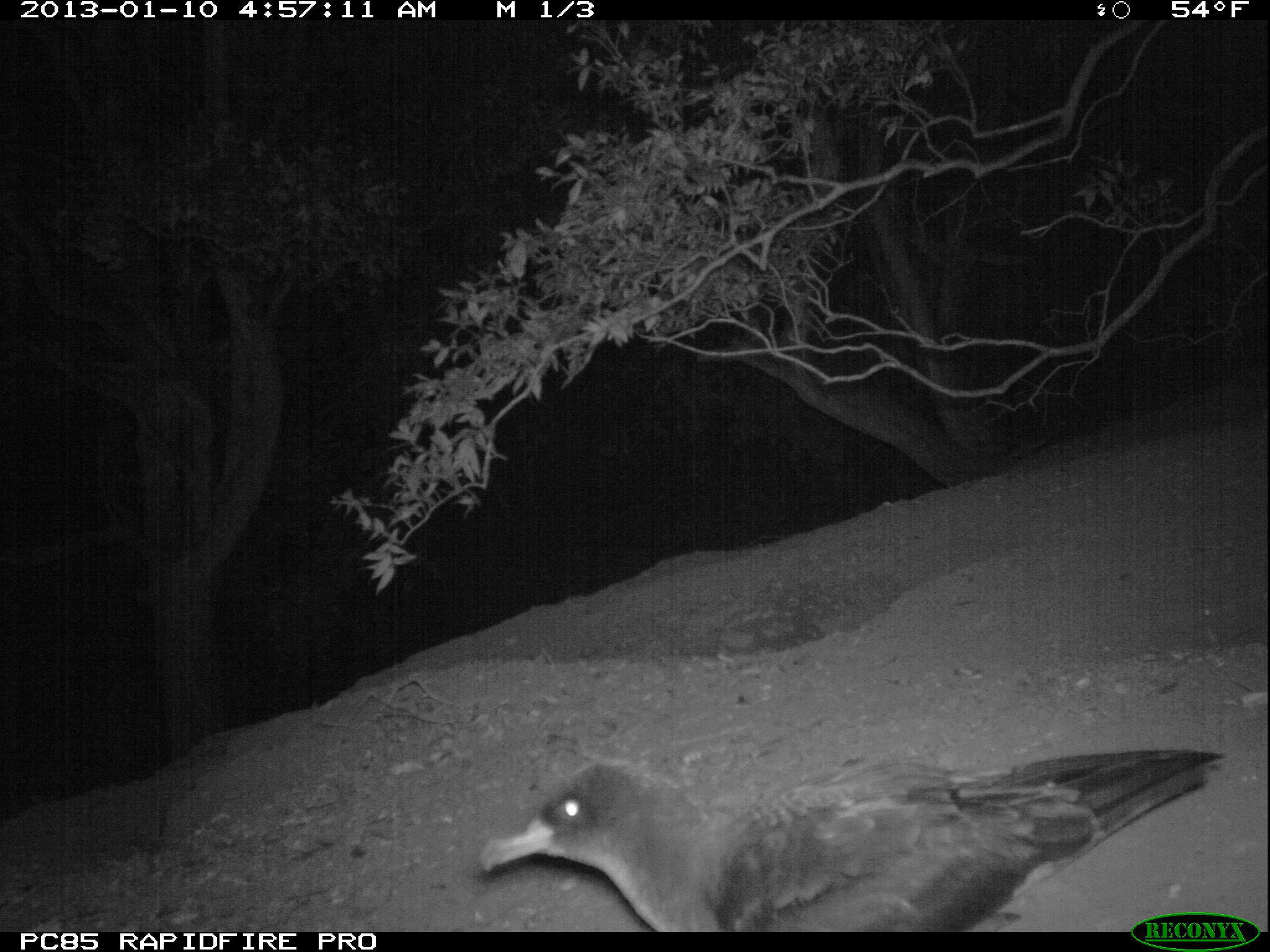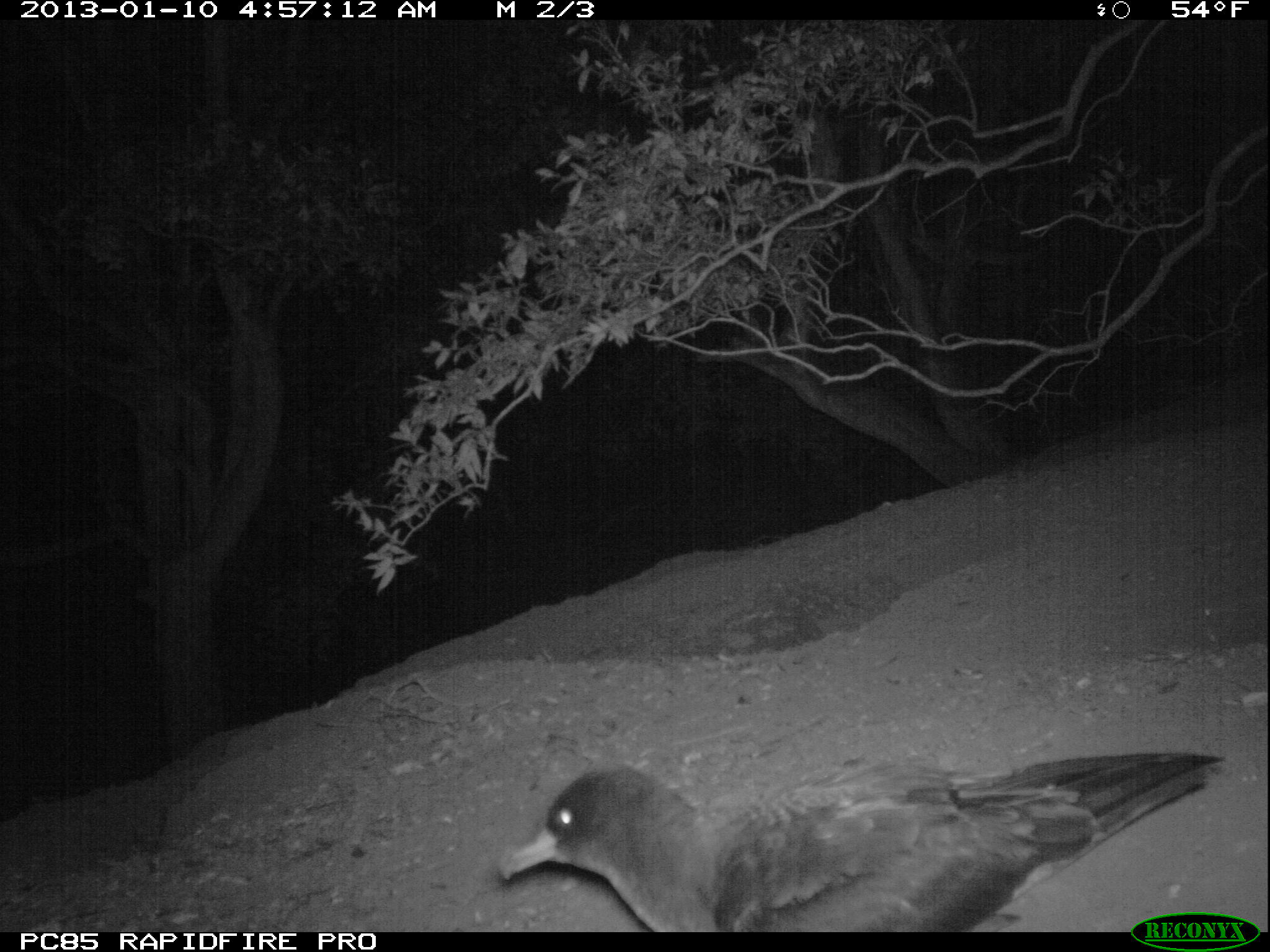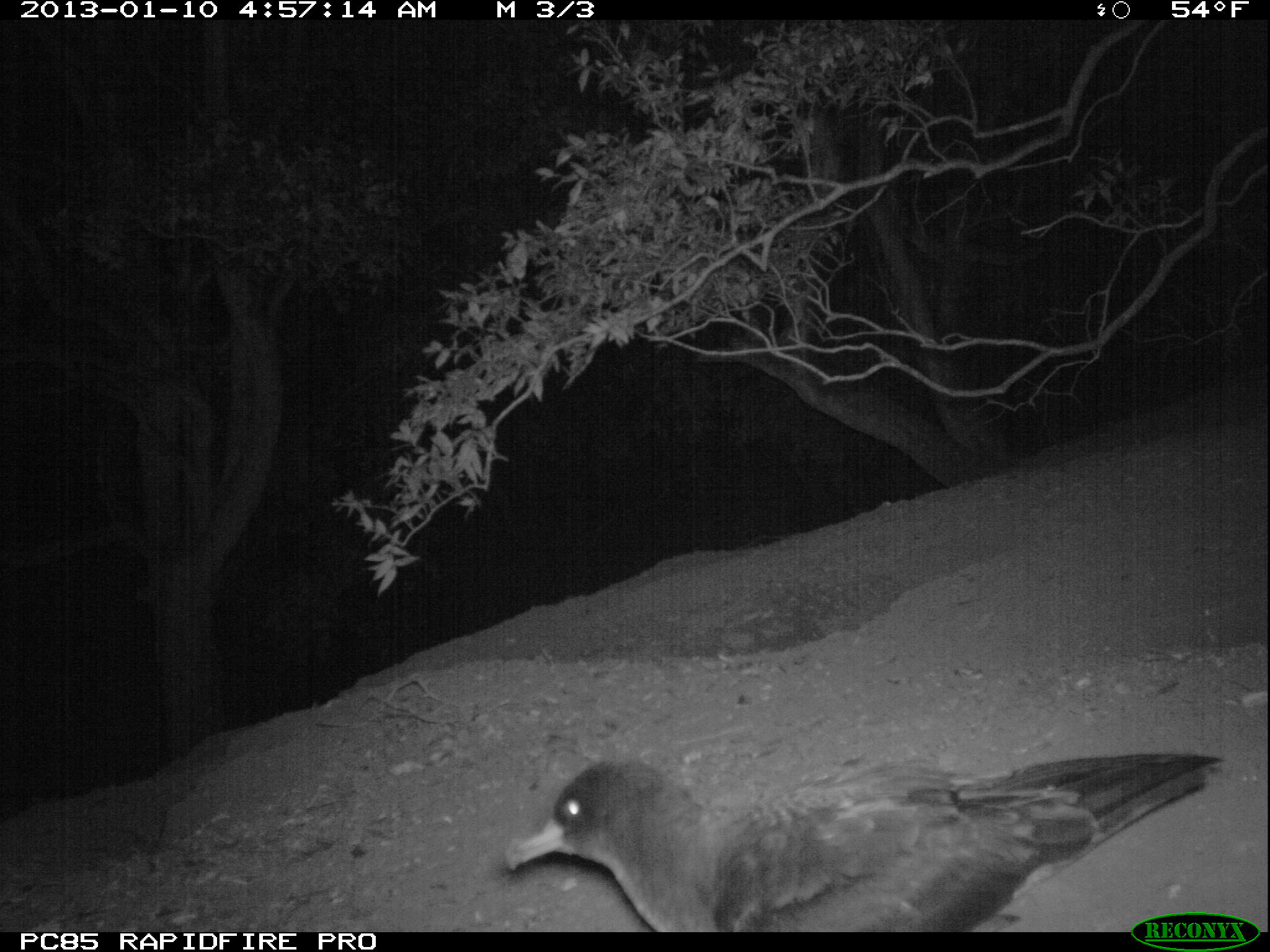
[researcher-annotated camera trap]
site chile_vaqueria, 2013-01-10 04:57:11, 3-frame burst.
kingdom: Animalia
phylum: Chordata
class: Mammalia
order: Lagomorpha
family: Leporidae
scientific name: Leporidae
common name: rabbits and hares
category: rabbit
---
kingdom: Animalia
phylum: Chordata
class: Aves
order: Procellariiformes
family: Procellariidae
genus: Calonectris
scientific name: Calonectris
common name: shearwater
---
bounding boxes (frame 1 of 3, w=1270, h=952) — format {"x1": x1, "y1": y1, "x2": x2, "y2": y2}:
rabbit: {"x1": 469, "y1": 744, "x2": 1235, "y2": 932}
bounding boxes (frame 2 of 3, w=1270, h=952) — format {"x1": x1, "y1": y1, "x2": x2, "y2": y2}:
shearwater: {"x1": 482, "y1": 751, "x2": 1227, "y2": 934}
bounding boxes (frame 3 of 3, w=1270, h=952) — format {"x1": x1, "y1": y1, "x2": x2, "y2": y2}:
shearwater: {"x1": 492, "y1": 751, "x2": 1221, "y2": 930}